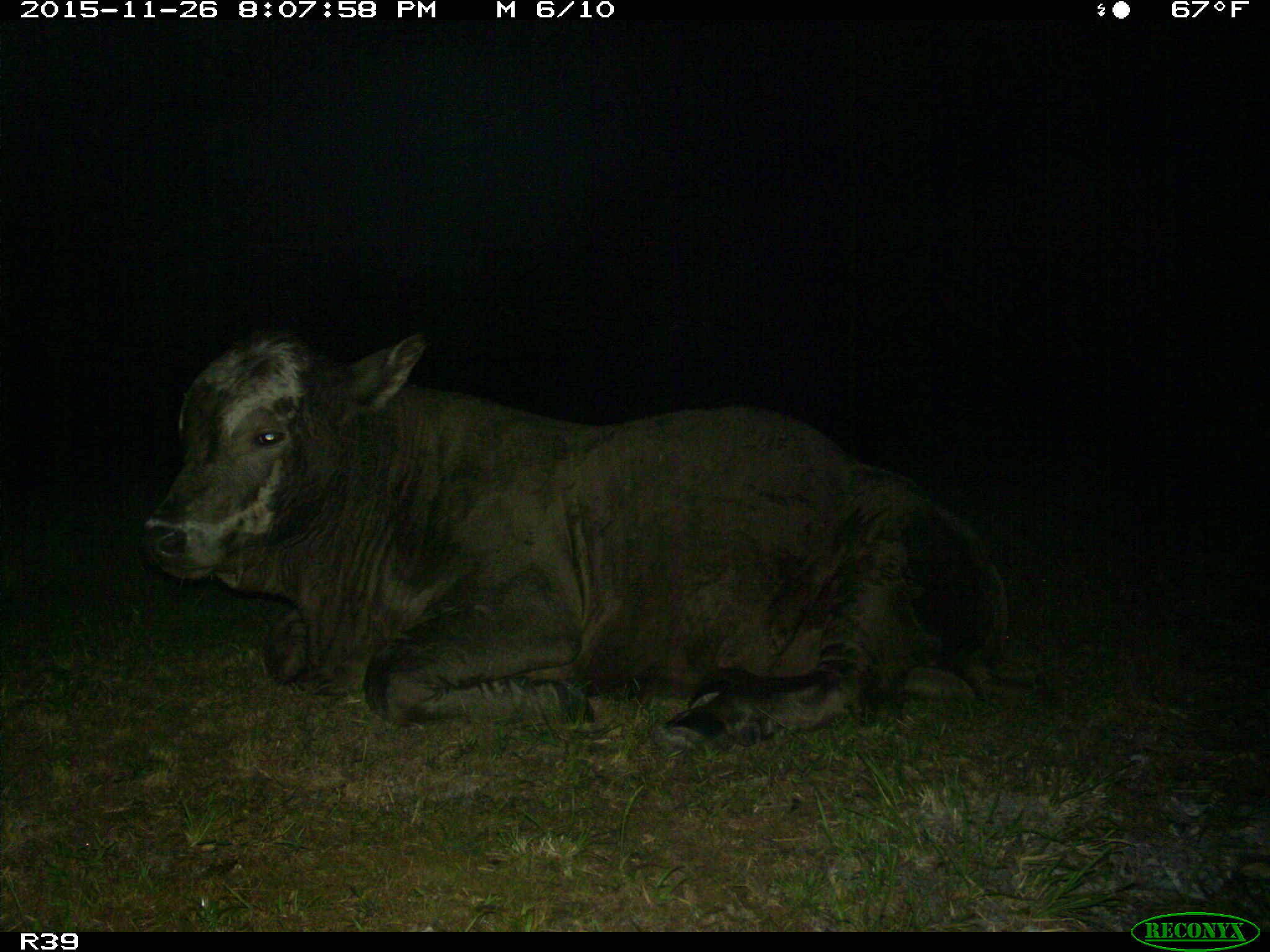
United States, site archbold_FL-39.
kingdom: Animalia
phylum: Chordata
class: Mammalia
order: Artiodactyla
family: Bovidae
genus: Bos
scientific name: Bos taurus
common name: domestic cow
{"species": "Bos taurus (domestic cow)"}